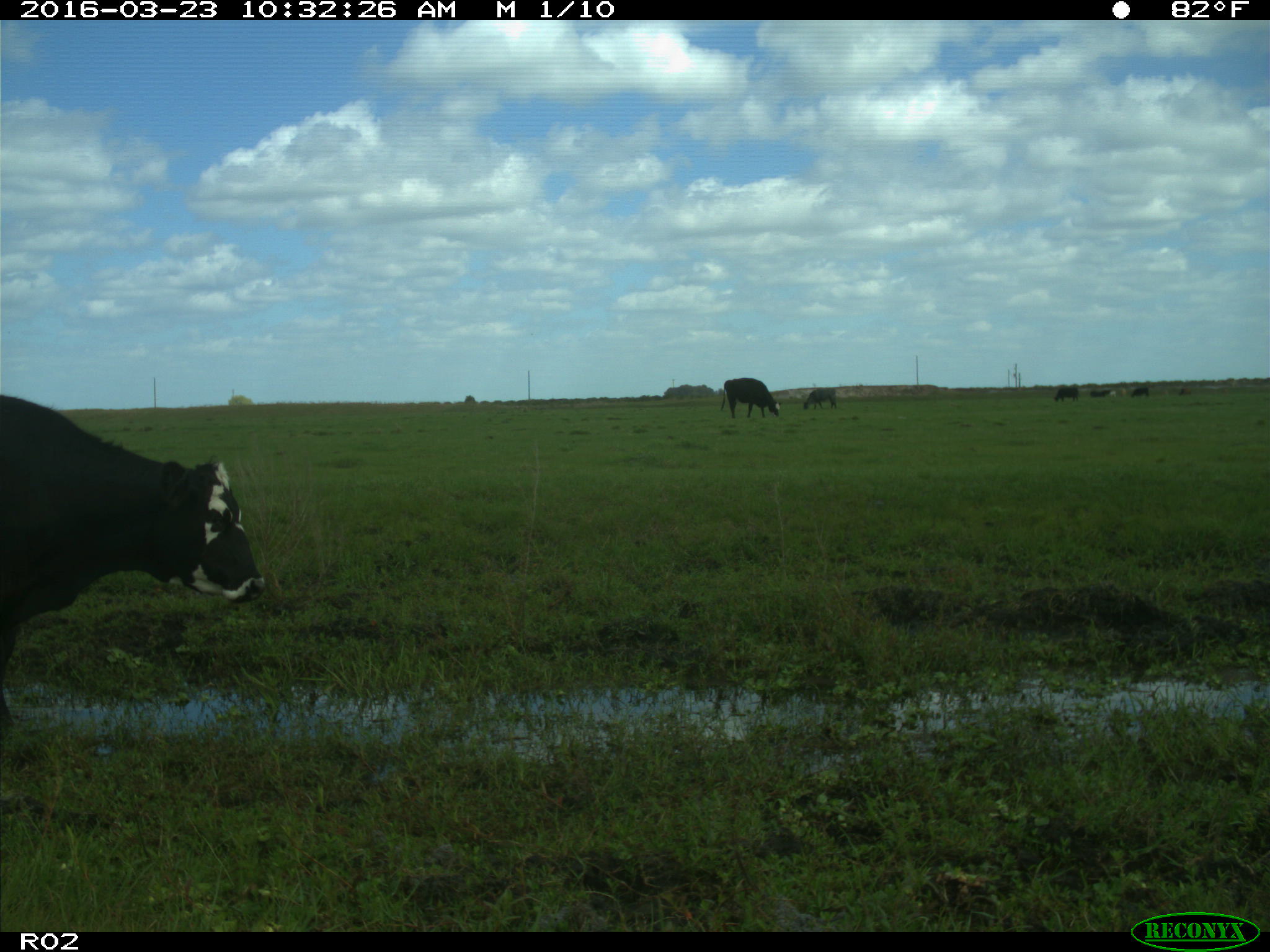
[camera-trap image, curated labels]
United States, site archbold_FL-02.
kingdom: Animalia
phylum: Chordata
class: Mammalia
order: Artiodactyla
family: Bovidae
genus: Bos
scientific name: Bos taurus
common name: domestic cow